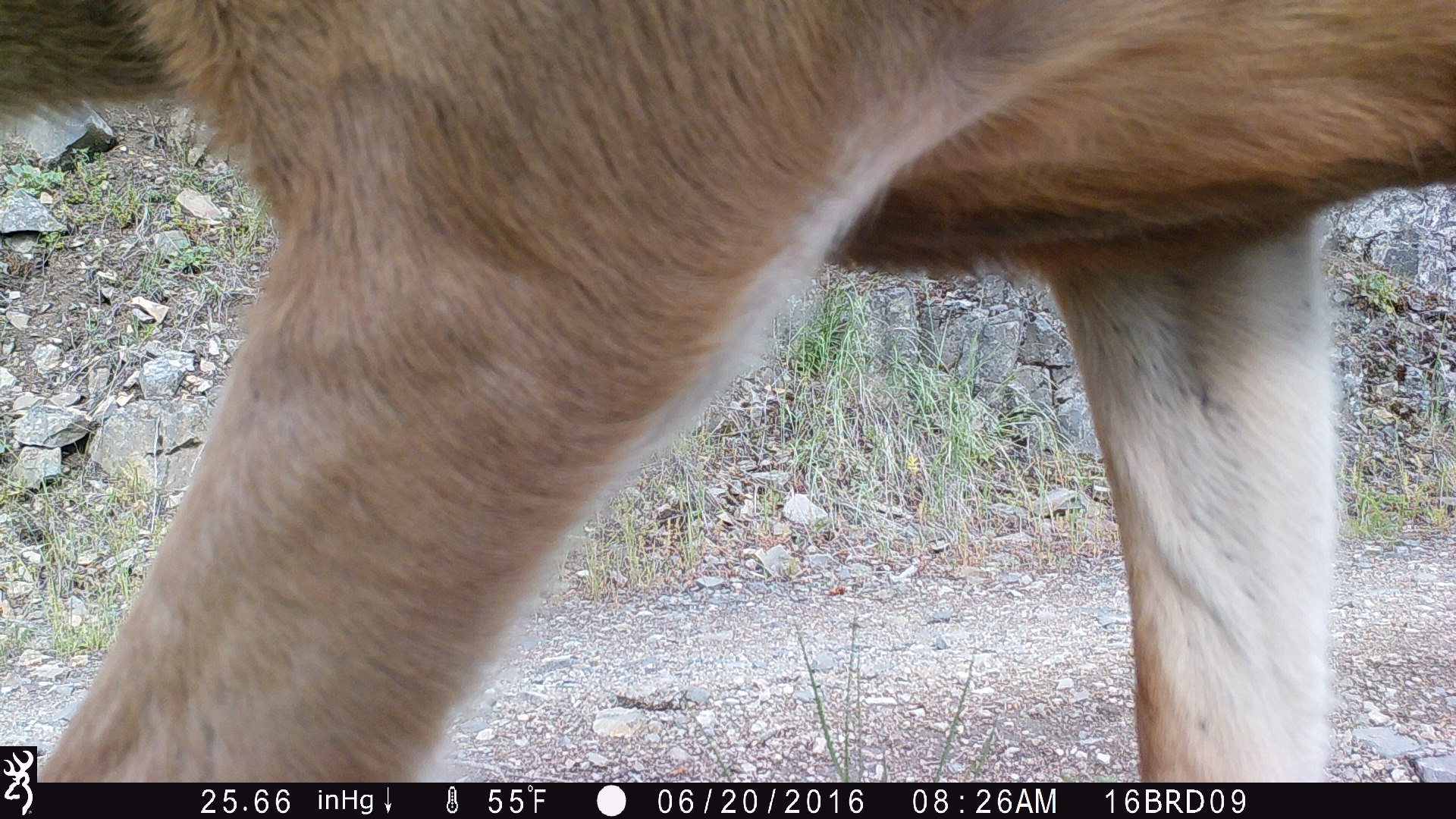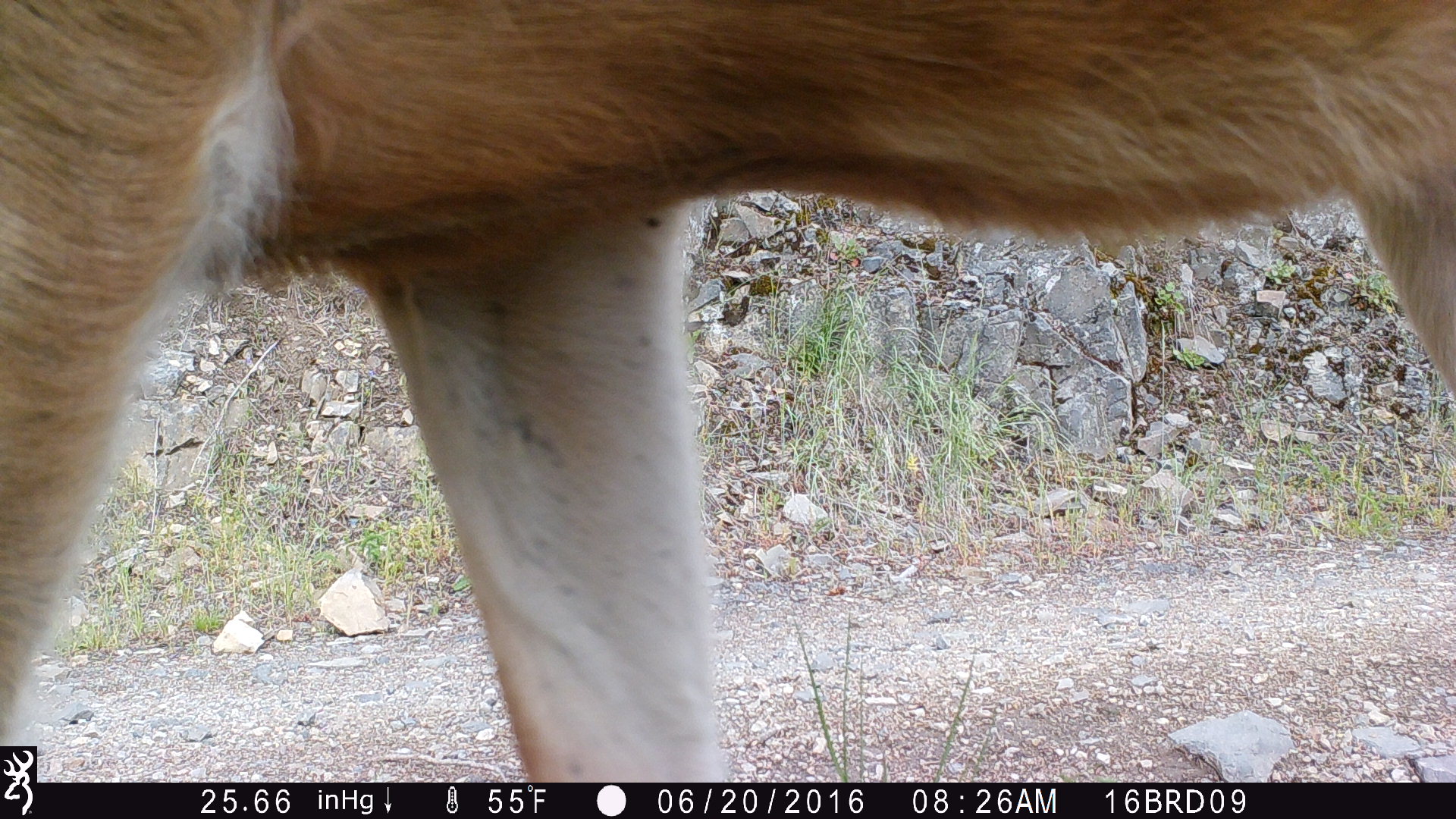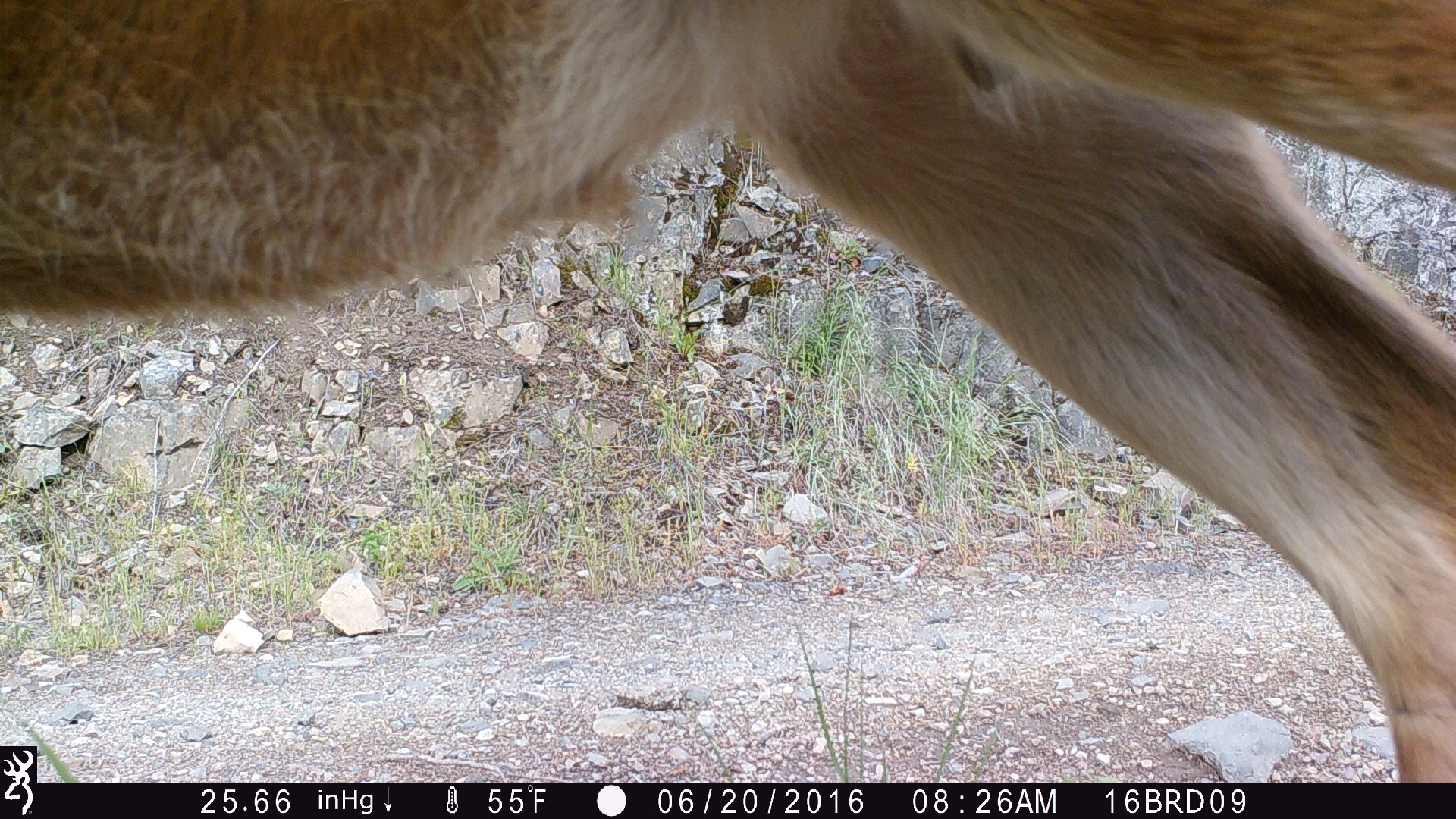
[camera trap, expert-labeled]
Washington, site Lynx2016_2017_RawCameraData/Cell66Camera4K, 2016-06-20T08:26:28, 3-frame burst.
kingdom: Animalia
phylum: Chordata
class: Mammalia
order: Artiodactyla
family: Cervidae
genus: Odocoileus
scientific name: Odocoileus hemionus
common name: mule deer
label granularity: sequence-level